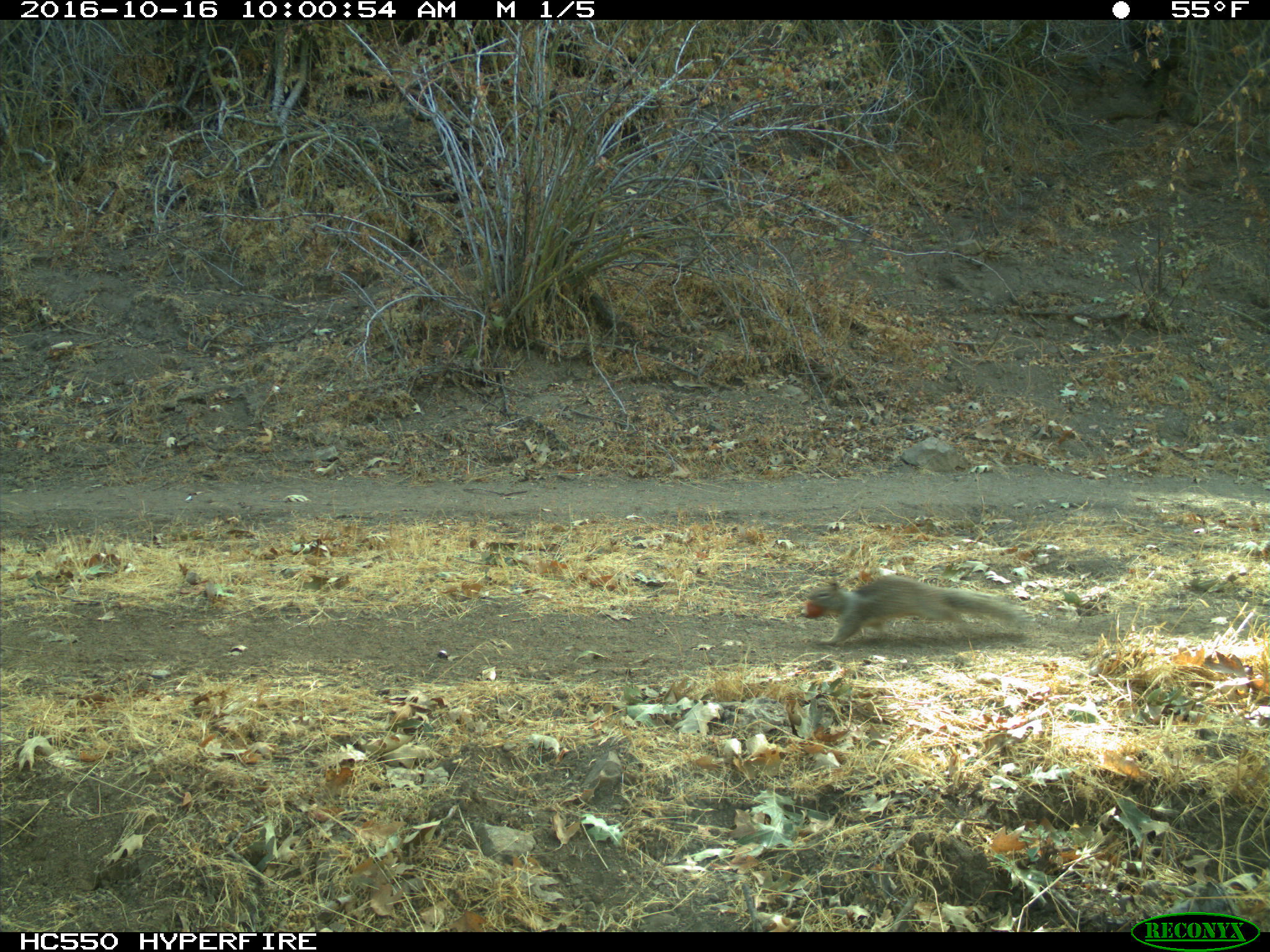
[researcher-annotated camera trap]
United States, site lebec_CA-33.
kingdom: Animalia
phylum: Chordata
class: Mammalia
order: Rodentia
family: Sciuridae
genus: Otospermophilus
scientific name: Otospermophilus beecheyi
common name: california ground squirrel